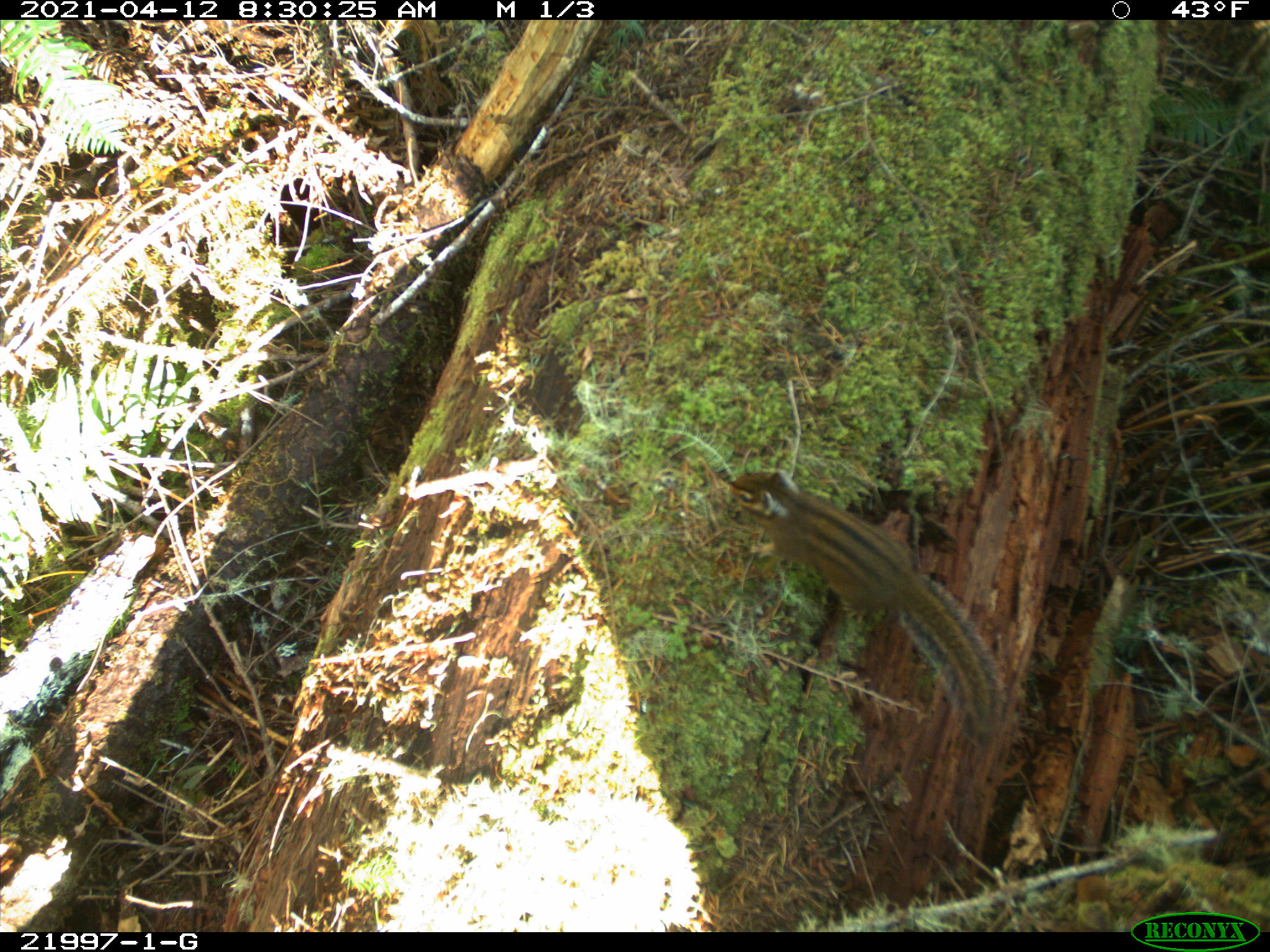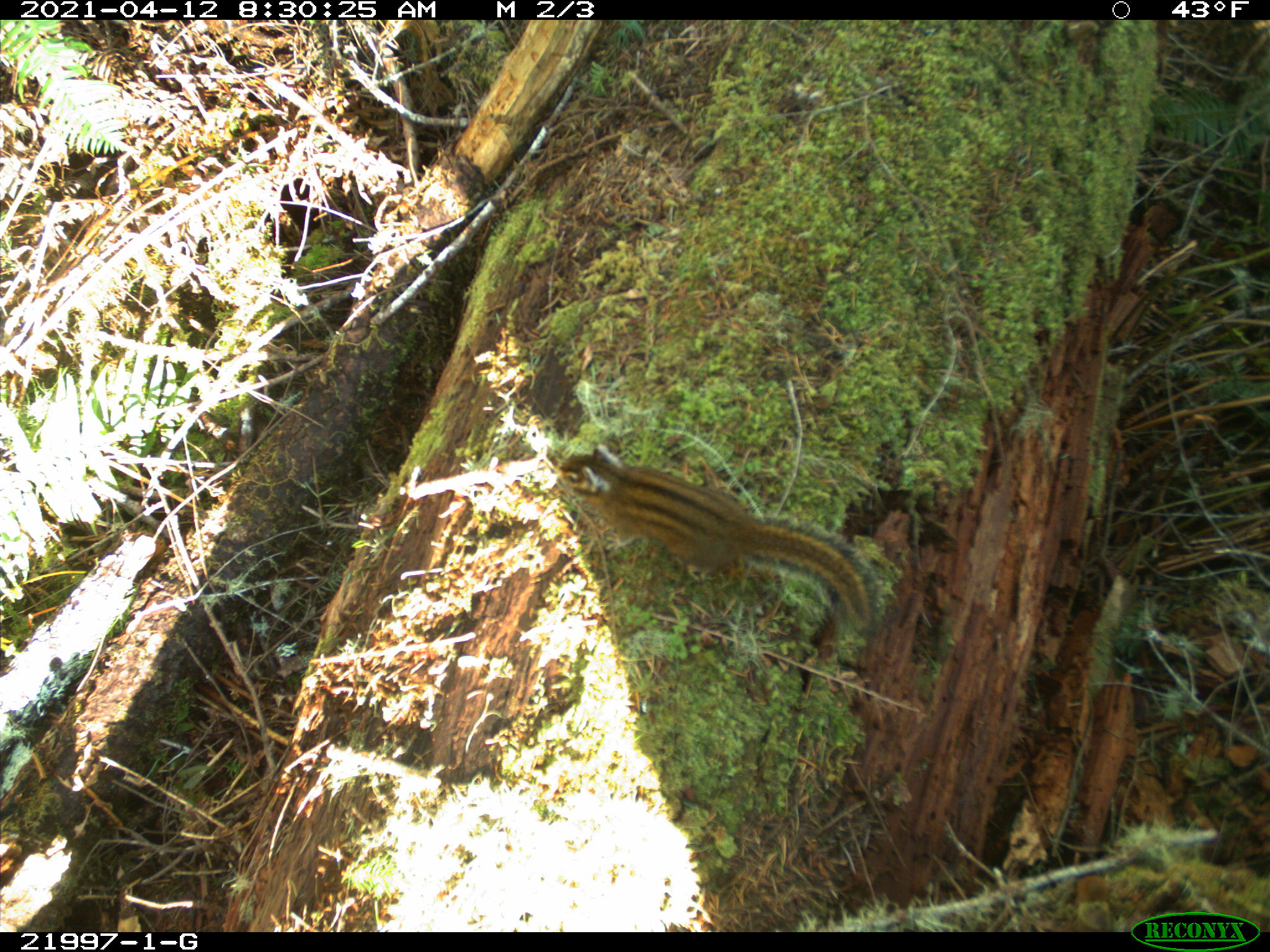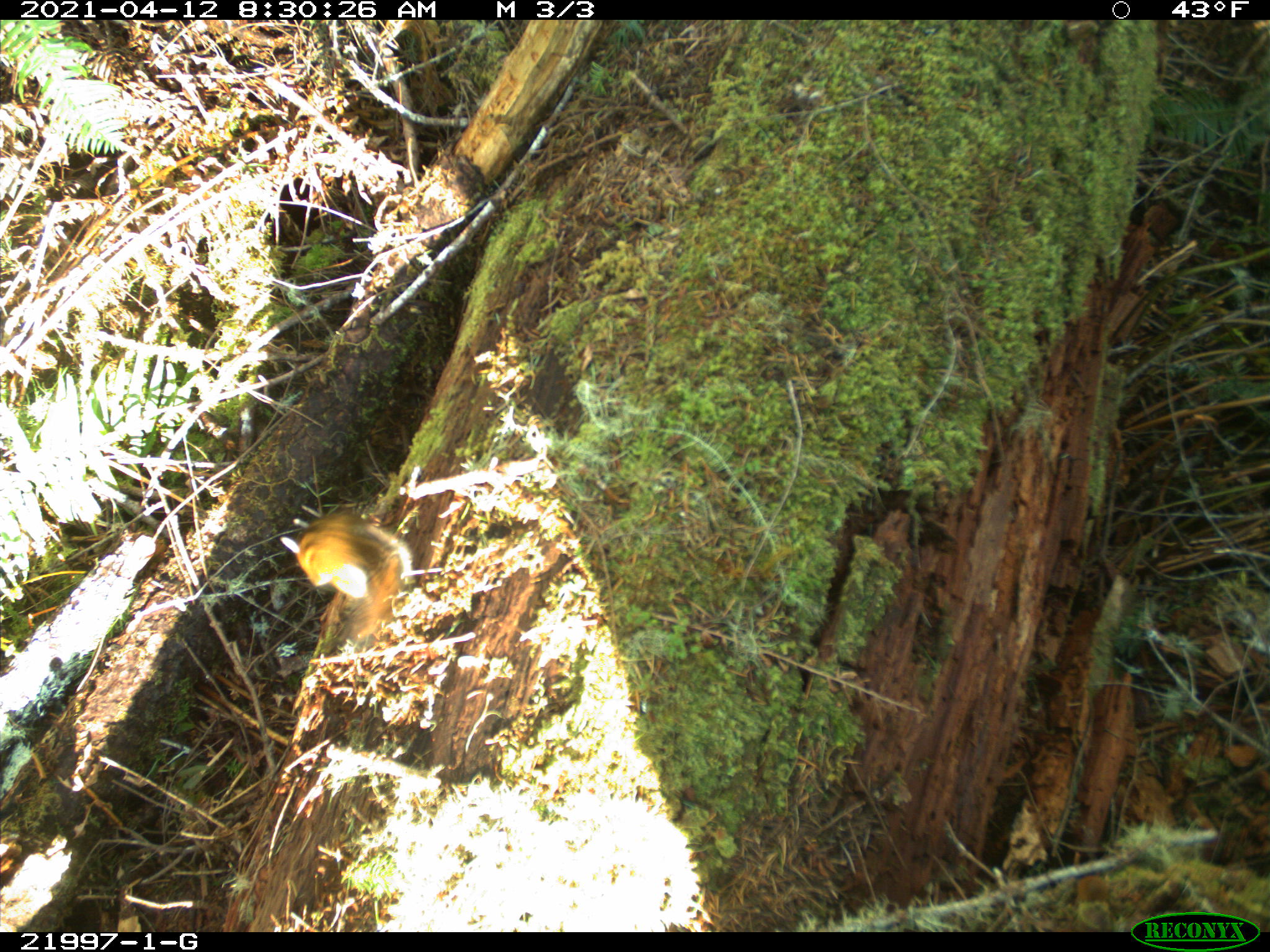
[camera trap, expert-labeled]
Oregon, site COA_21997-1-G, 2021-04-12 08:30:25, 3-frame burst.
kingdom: Animalia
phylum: Chordata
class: Mammalia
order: Rodentia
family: Sciuridae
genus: Neotamias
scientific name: Neotamias townsendii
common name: townsend's chipmunk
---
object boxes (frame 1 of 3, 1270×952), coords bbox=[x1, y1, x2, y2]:
townsend's chipmunk: bbox=[681, 421, 1023, 798]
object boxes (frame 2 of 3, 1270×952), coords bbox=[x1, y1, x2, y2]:
townsend's chipmunk: bbox=[535, 414, 905, 661]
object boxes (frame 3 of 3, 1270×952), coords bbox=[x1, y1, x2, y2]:
townsend's chipmunk: bbox=[259, 502, 447, 670]